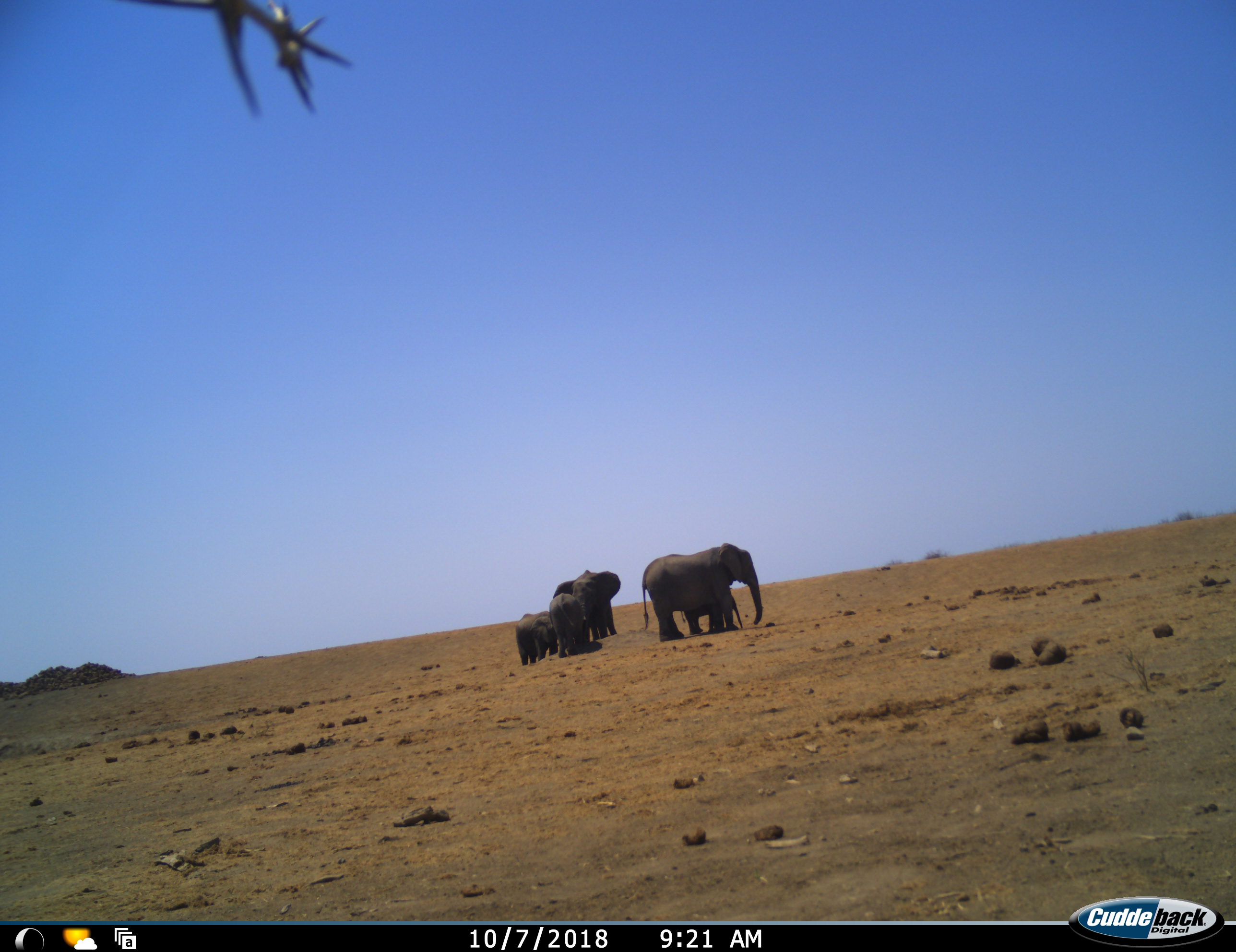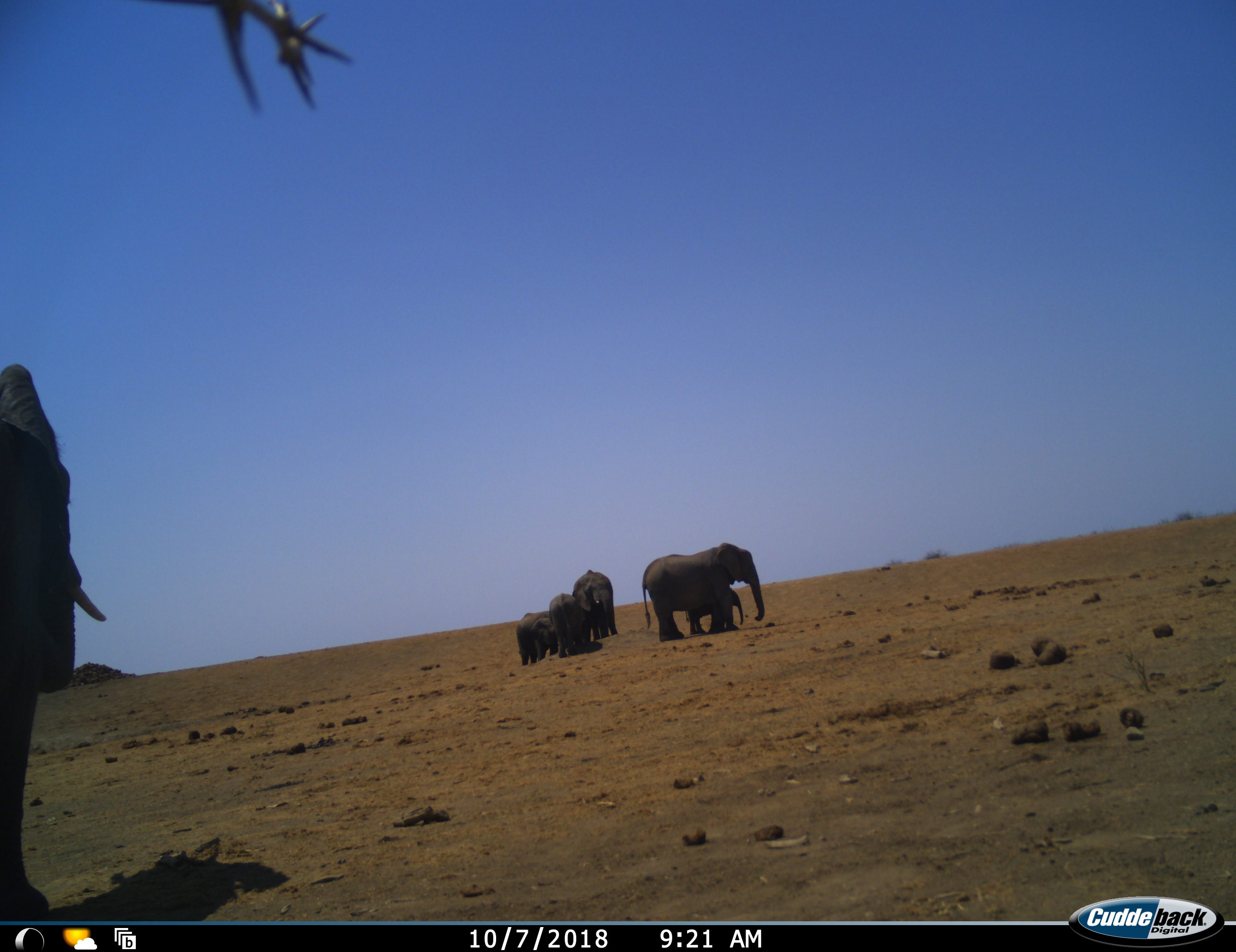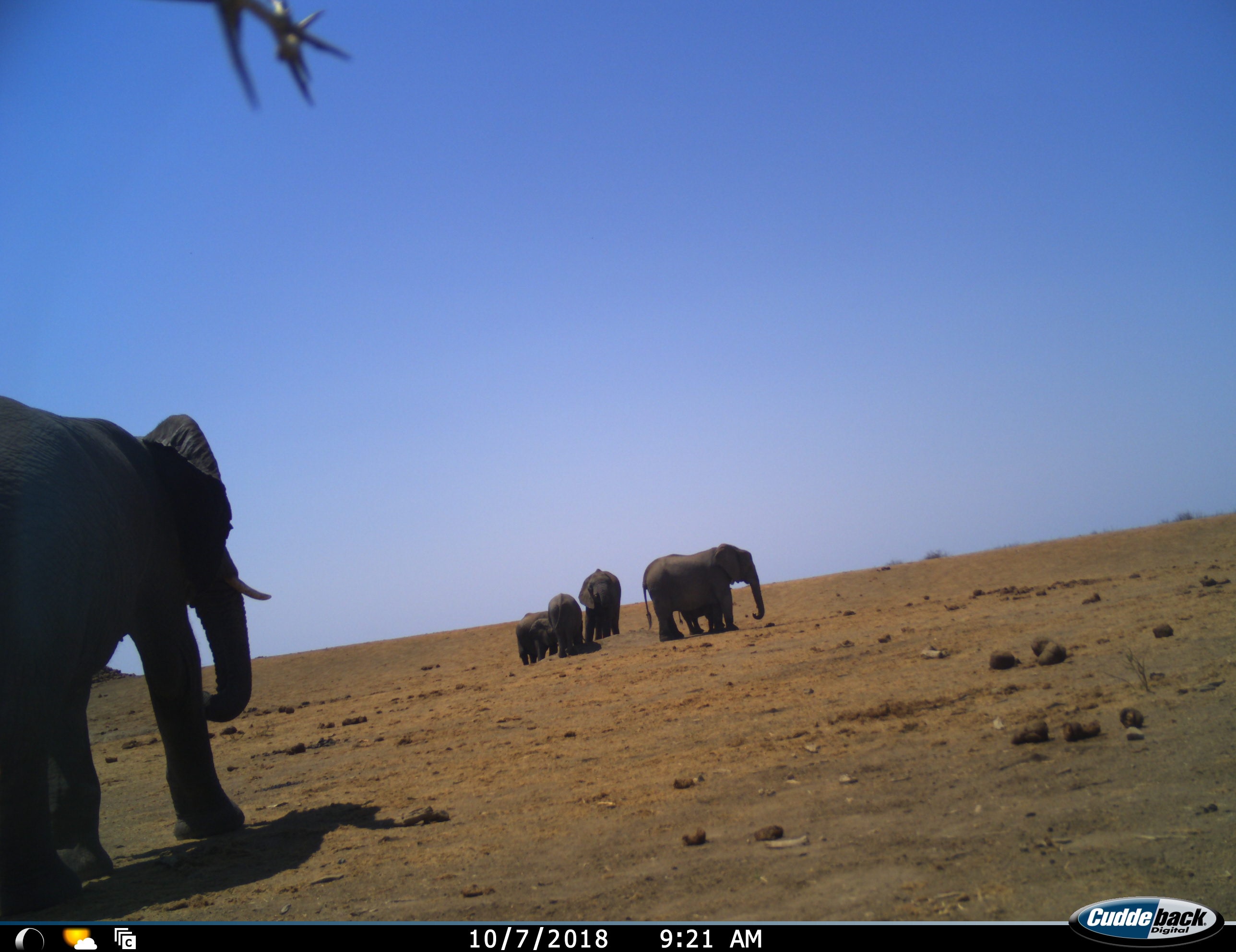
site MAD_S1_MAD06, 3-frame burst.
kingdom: Animalia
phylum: Chordata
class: Mammalia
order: Proboscidea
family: Elephantidae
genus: Loxodonta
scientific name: Loxodonta africana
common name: african bush elephant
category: elephant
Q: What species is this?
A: Elephant (african bush elephant) (Loxodonta africana).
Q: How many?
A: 6.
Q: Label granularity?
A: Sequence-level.